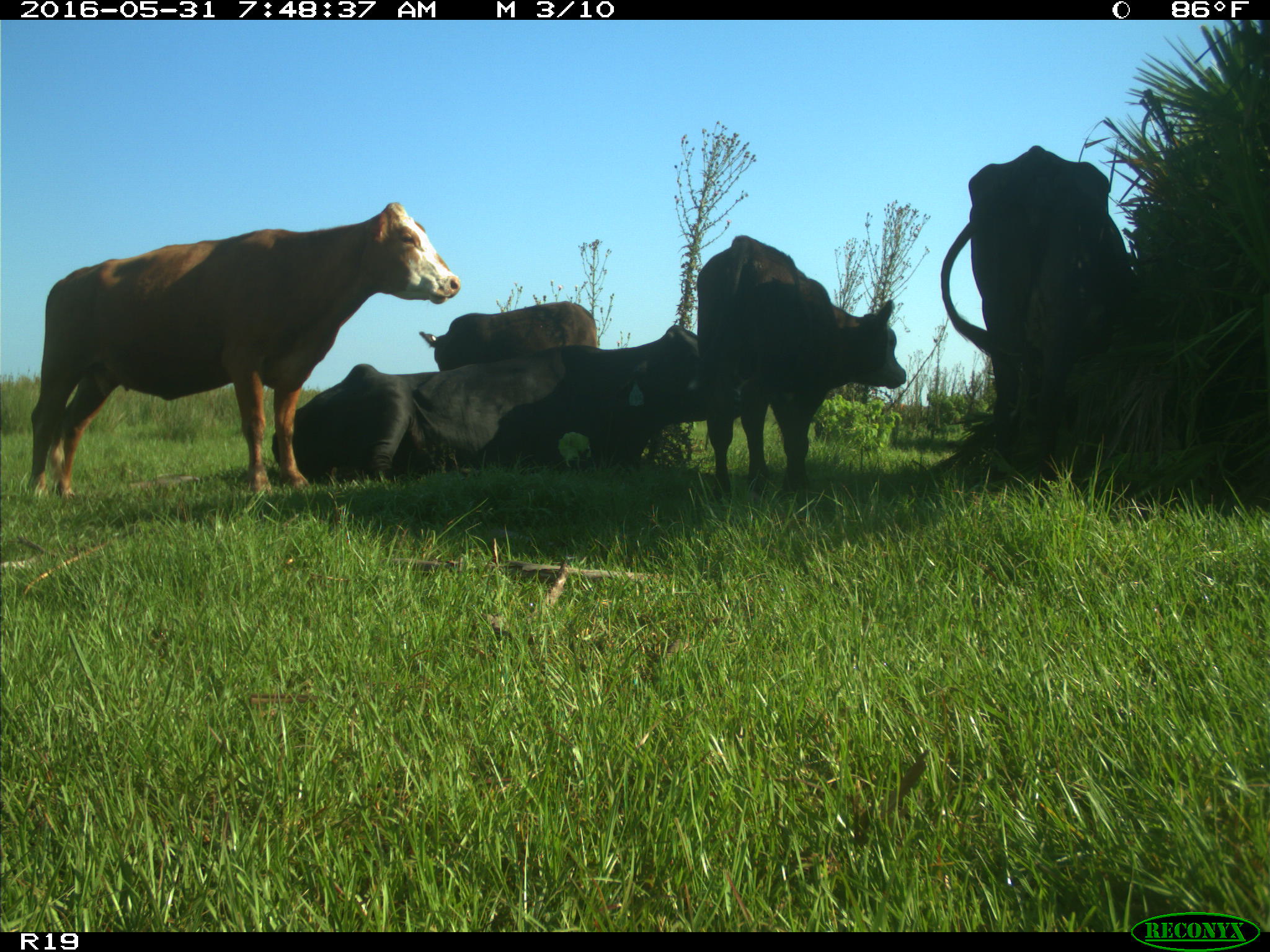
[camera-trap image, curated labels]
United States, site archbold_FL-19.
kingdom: Animalia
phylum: Chordata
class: Mammalia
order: Artiodactyla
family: Bovidae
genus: Bos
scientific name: Bos taurus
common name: domestic cow